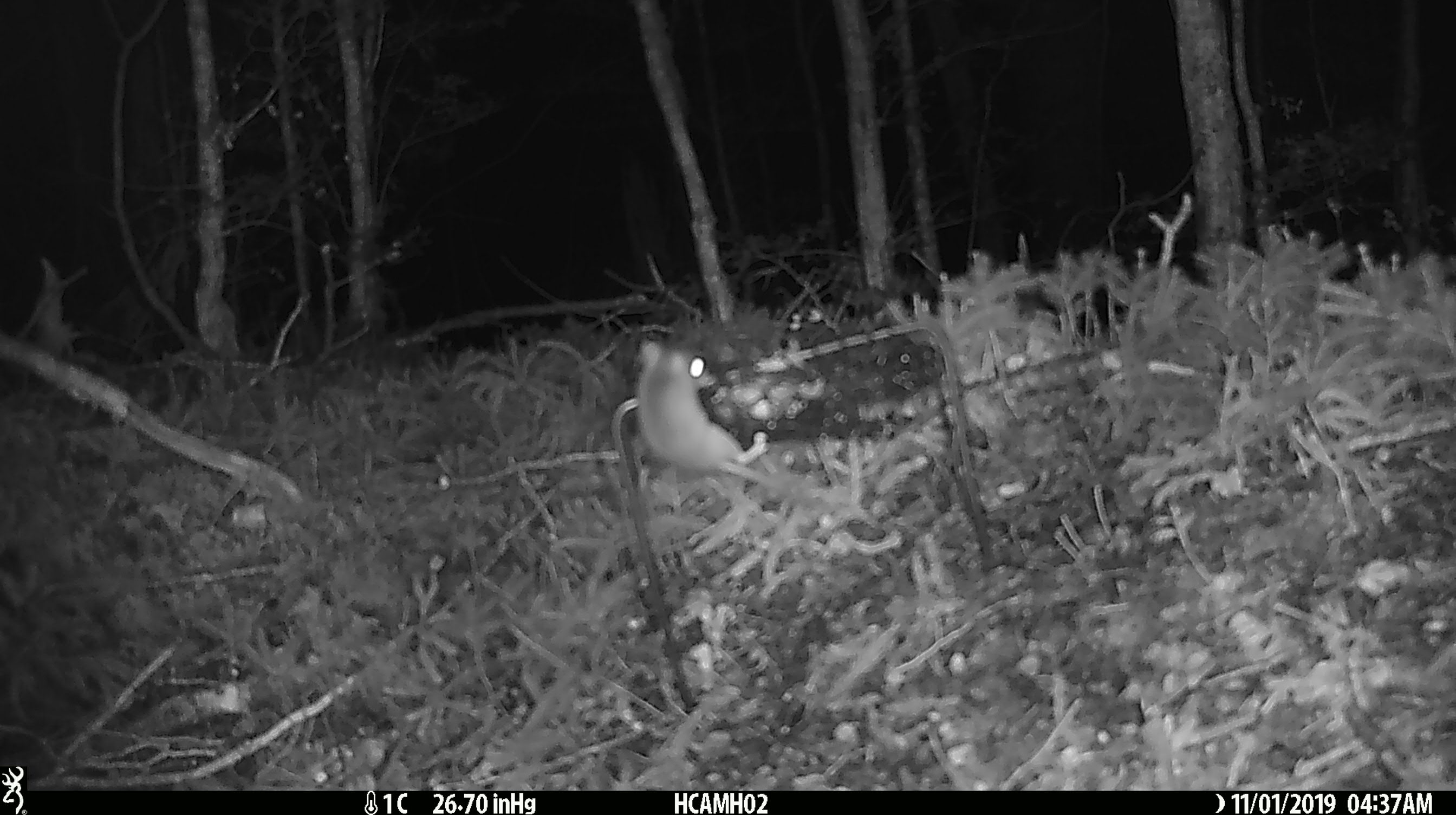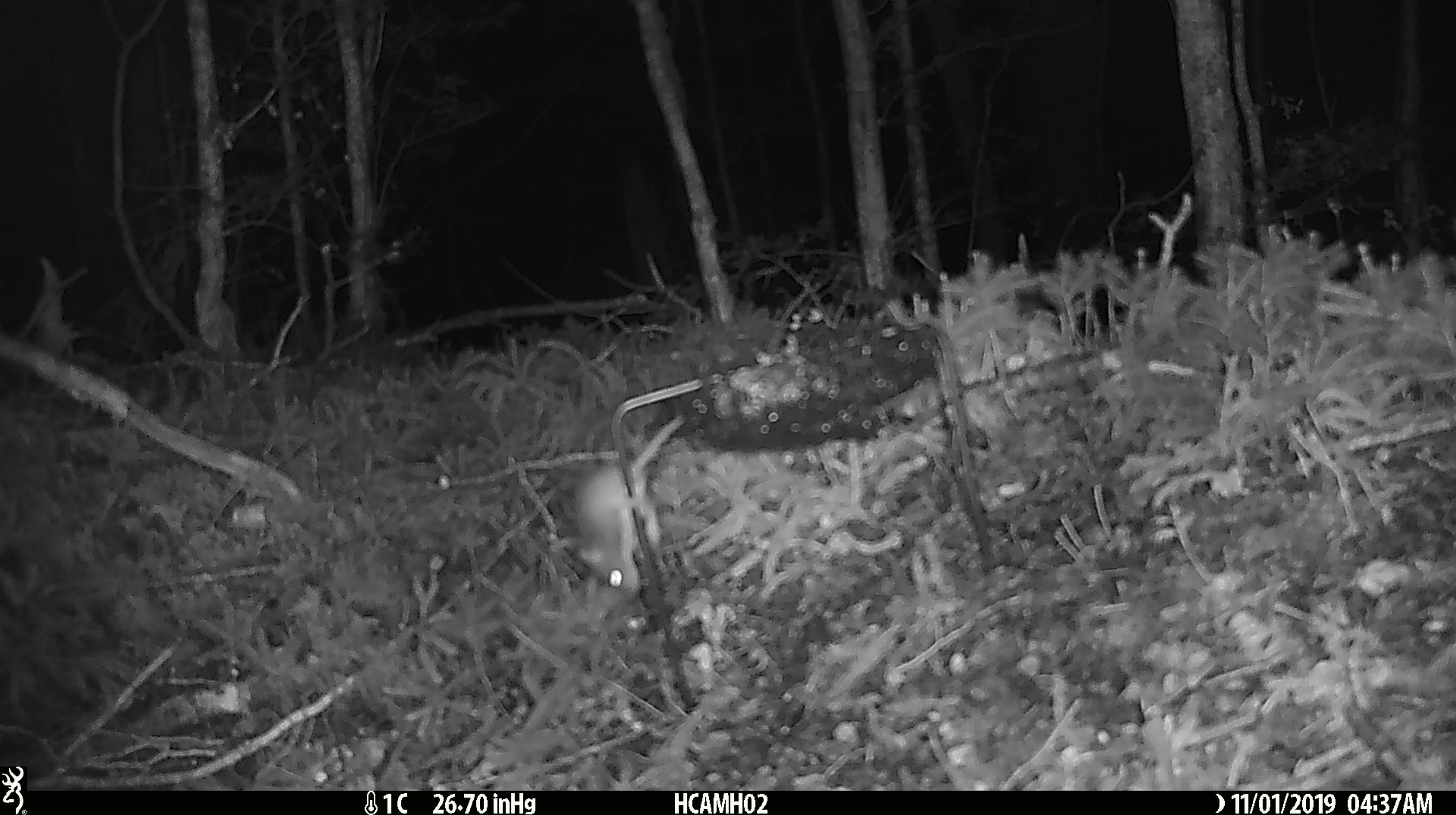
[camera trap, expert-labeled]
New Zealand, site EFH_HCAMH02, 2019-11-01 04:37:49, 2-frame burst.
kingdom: Animalia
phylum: Chordata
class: Mammalia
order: Rodentia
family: Muridae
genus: Mus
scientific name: Mus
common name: mouse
Mouse (Mus).